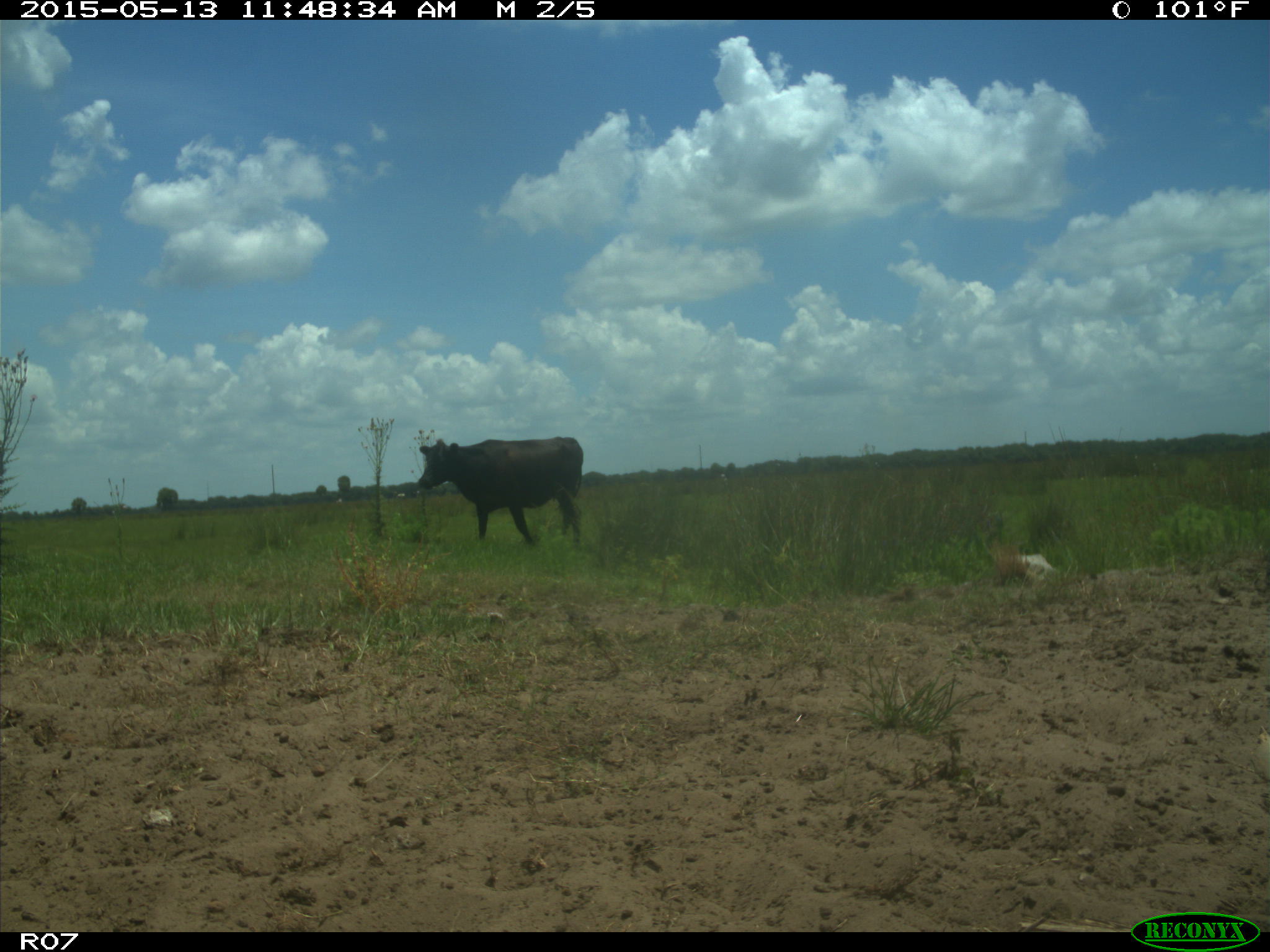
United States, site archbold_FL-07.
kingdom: Animalia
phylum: Chordata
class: Mammalia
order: Artiodactyla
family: Bovidae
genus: Bos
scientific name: Bos taurus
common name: domestic cow